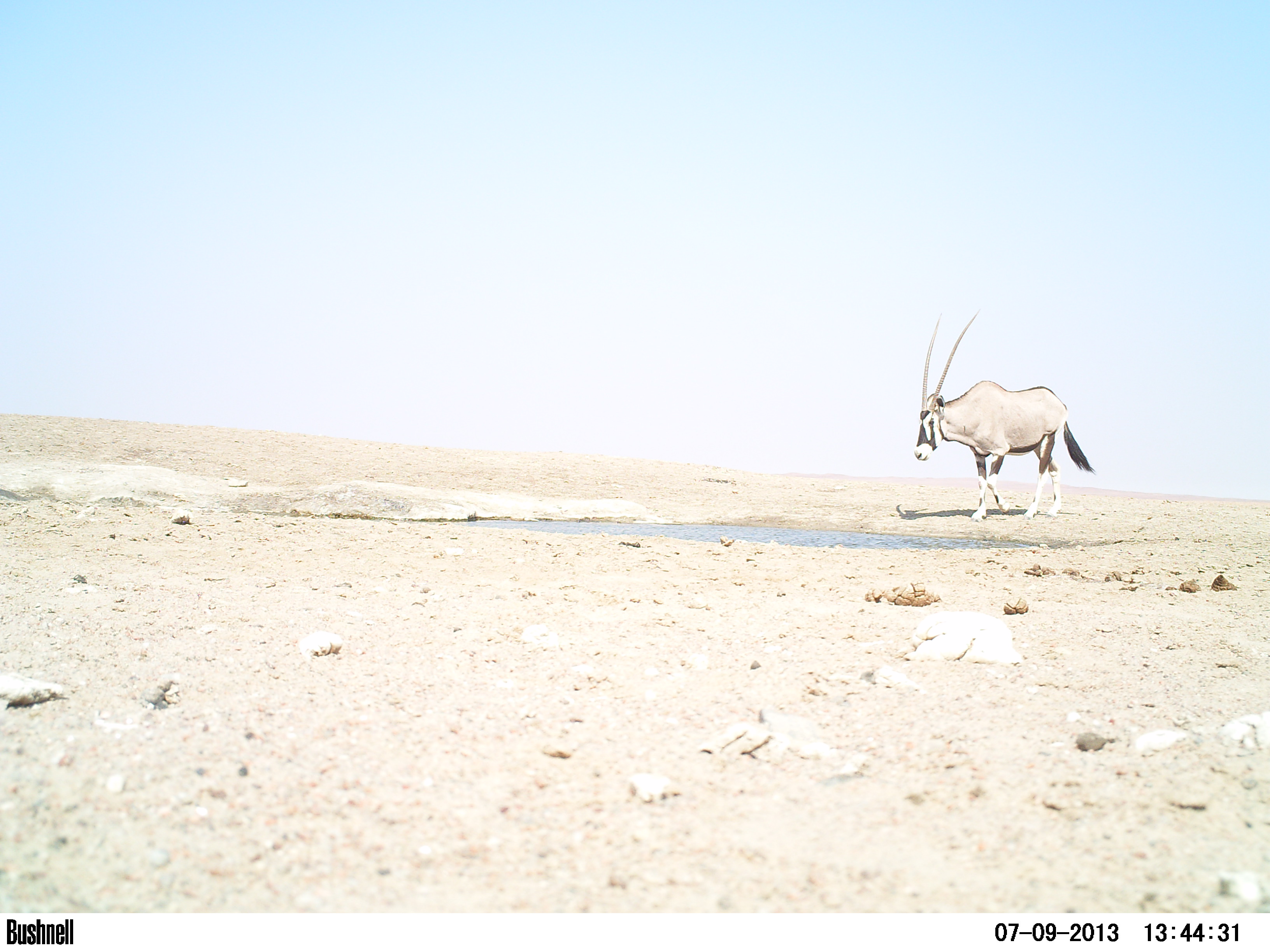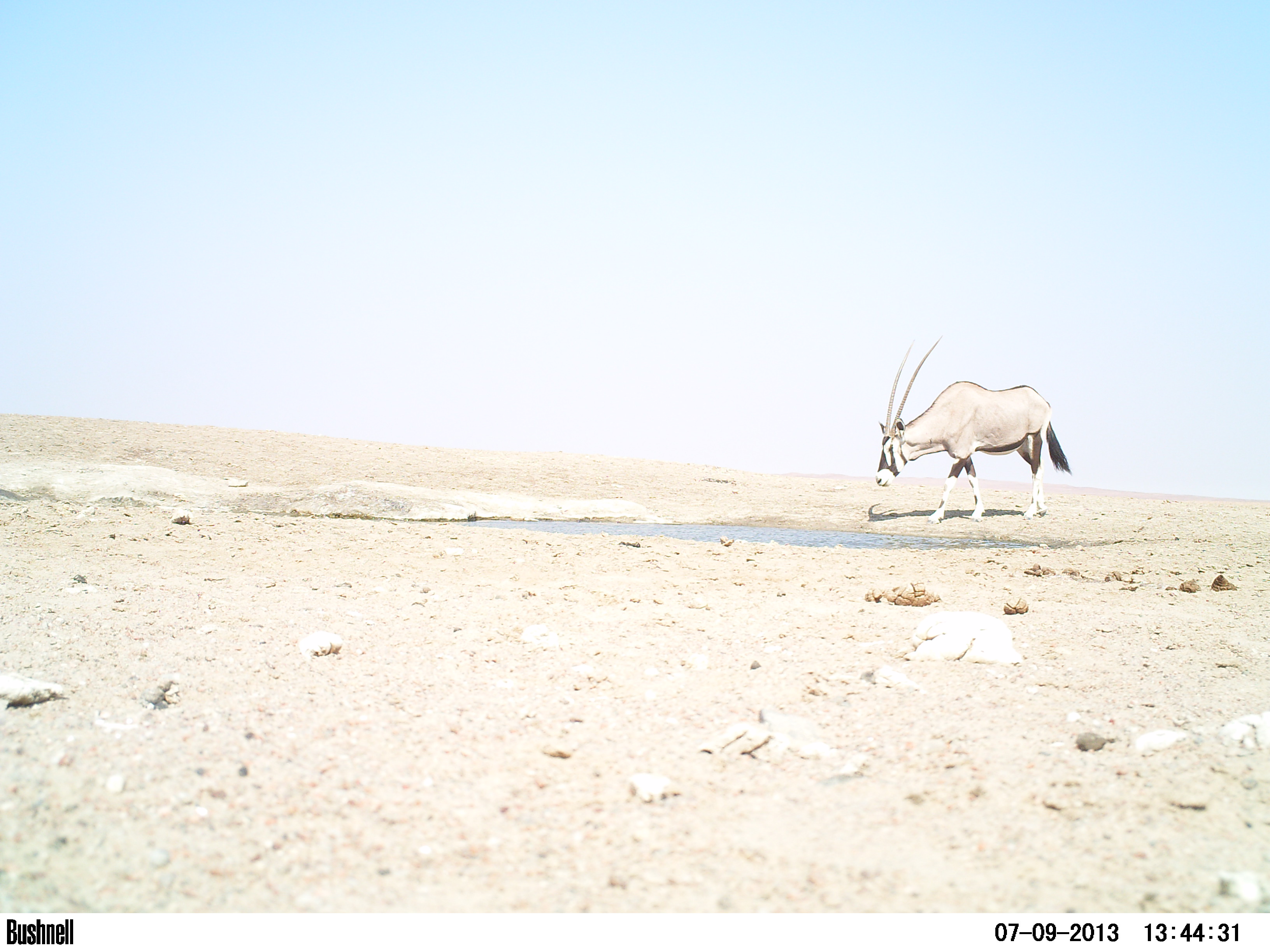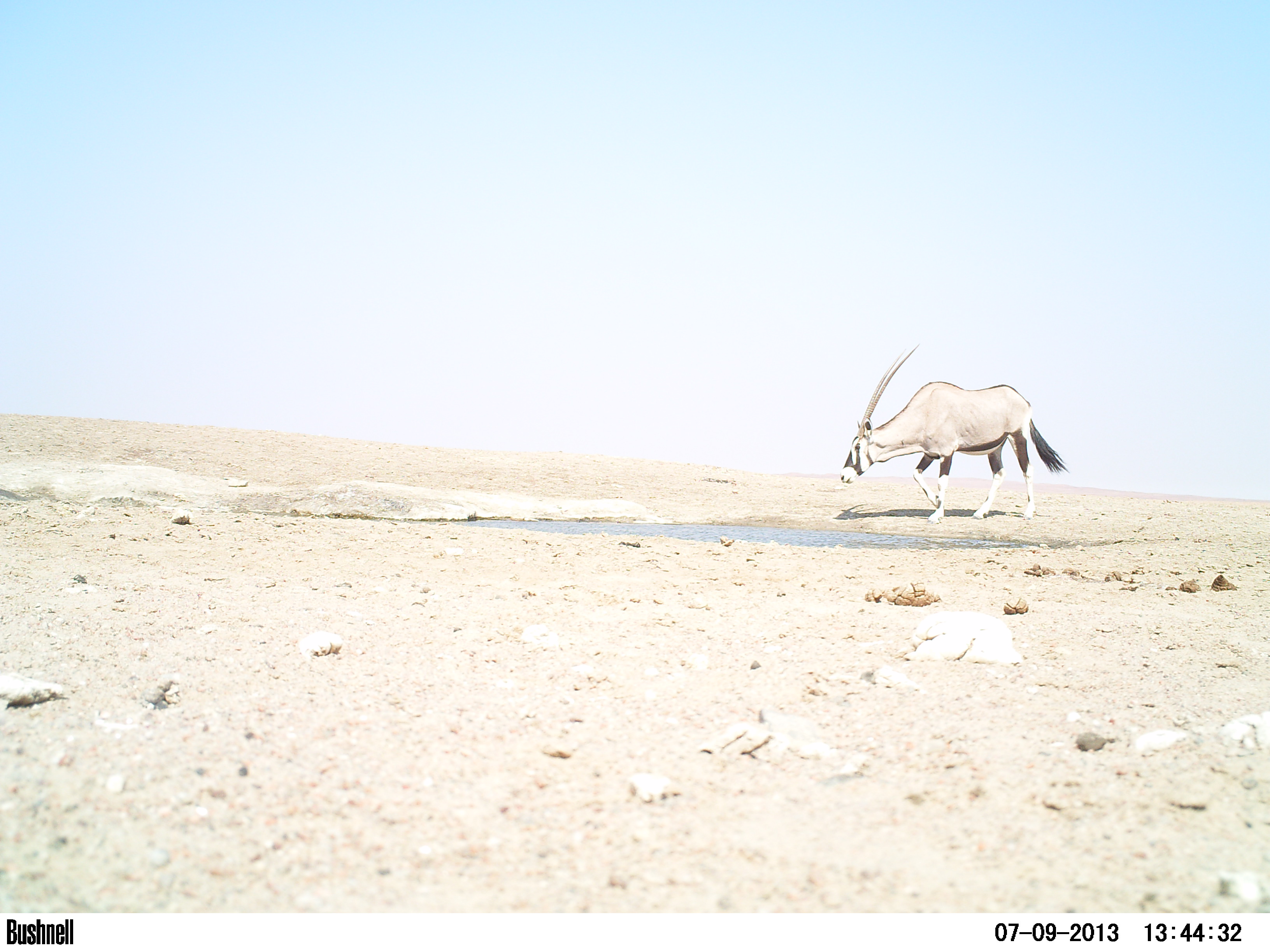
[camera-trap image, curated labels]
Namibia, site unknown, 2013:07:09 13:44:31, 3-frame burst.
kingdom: Animalia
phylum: Chordata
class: Mammalia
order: Artiodactyla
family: Bovidae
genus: Oryx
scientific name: Oryx gazella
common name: gemsbok